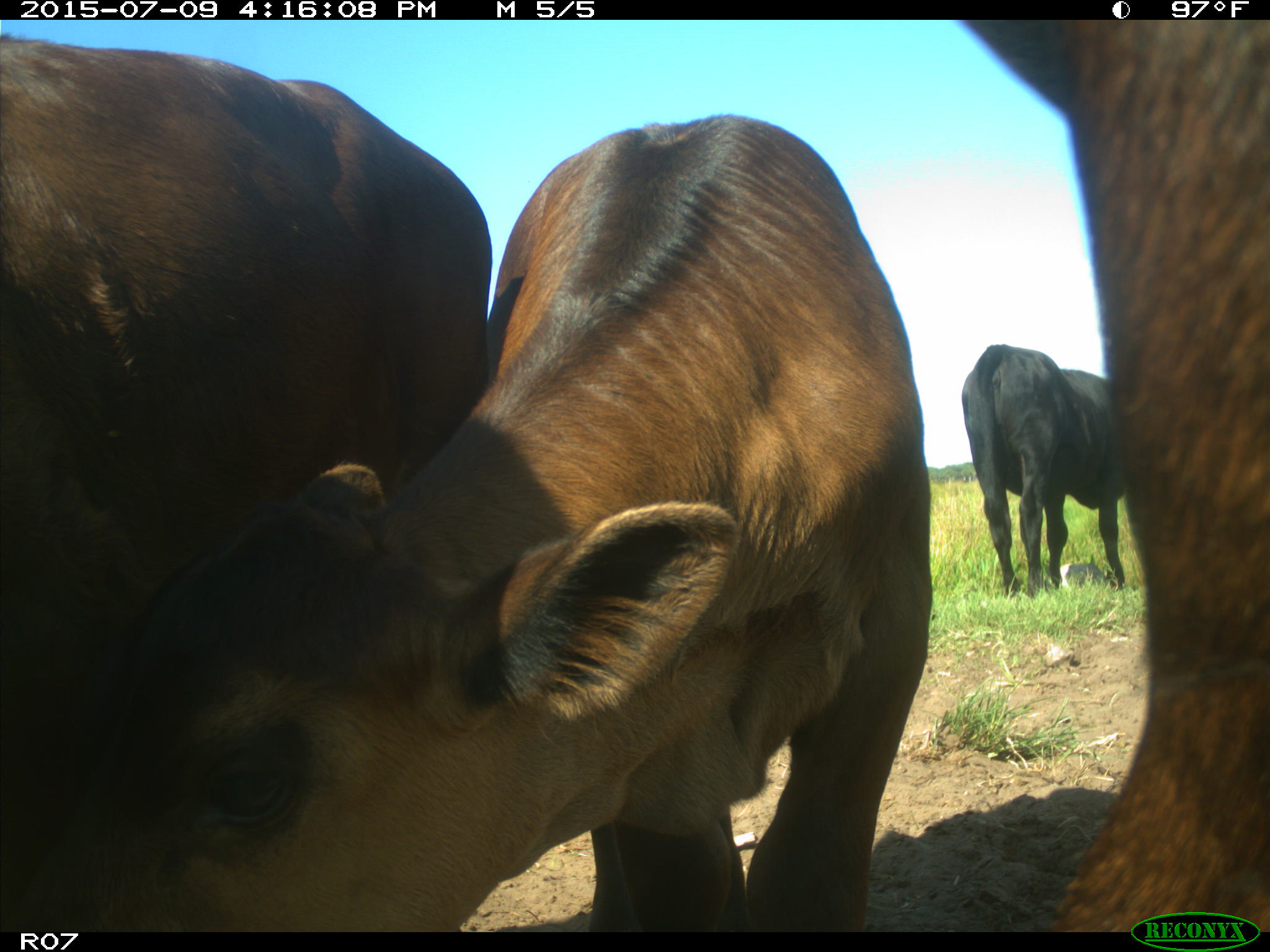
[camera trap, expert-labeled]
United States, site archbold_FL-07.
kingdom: Animalia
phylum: Chordata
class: Mammalia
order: Artiodactyla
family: Bovidae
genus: Bos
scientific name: Bos taurus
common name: domestic cow